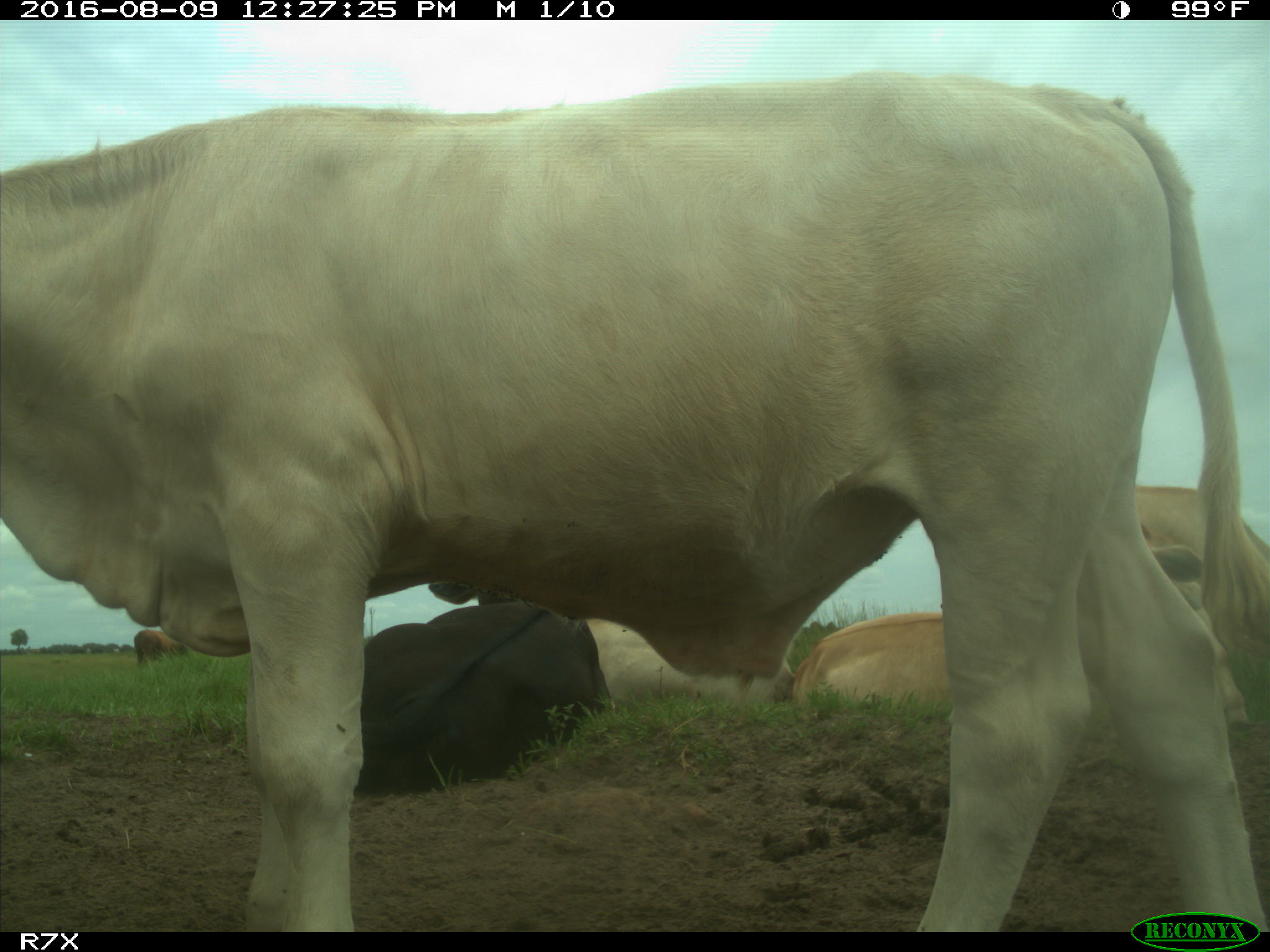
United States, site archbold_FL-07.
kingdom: Animalia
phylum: Chordata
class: Mammalia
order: Artiodactyla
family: Bovidae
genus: Bos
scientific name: Bos taurus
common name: domestic cow